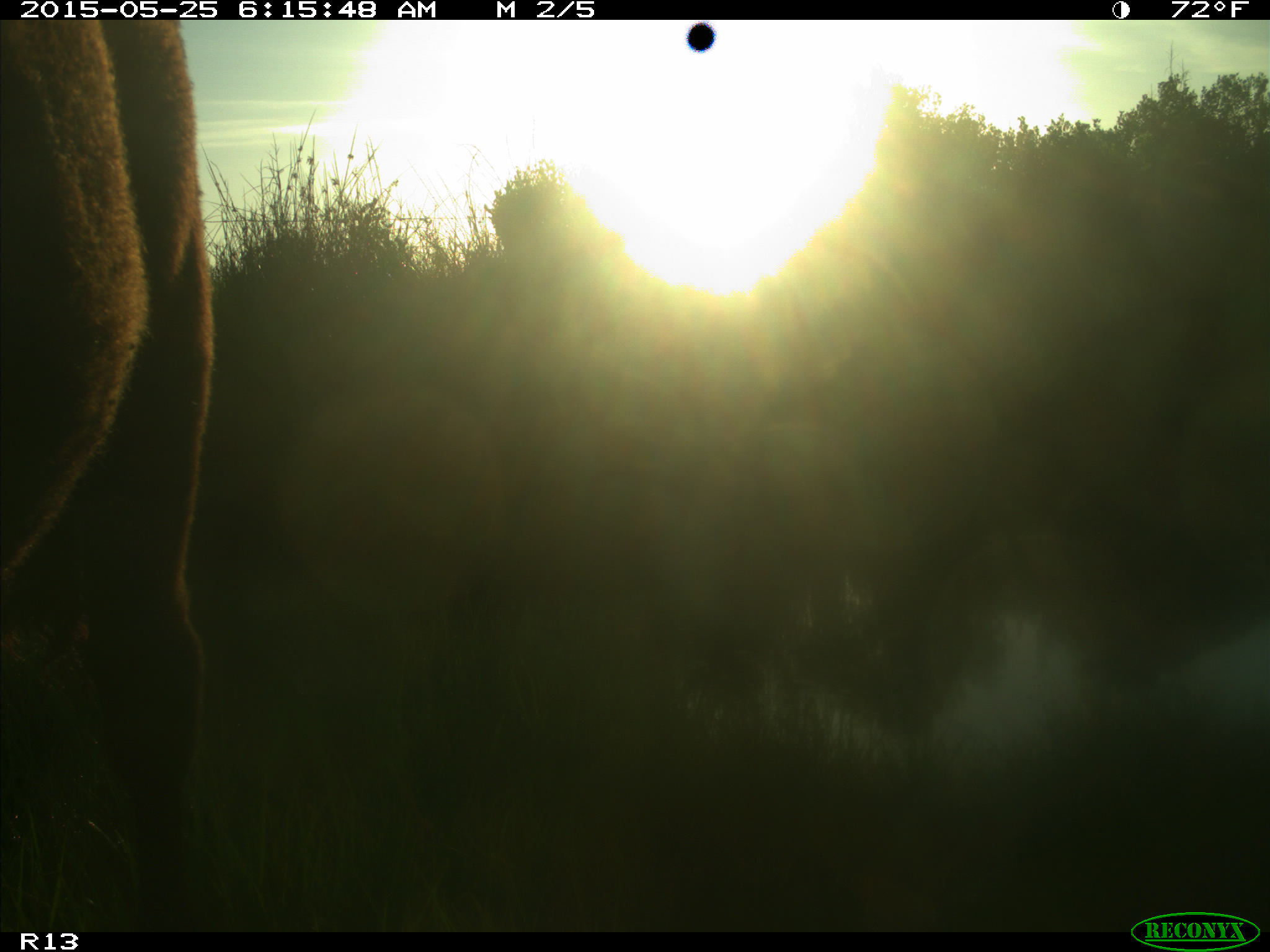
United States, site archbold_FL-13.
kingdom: Animalia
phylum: Chordata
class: Mammalia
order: Artiodactyla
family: Bovidae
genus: Bos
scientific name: Bos taurus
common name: domestic cow